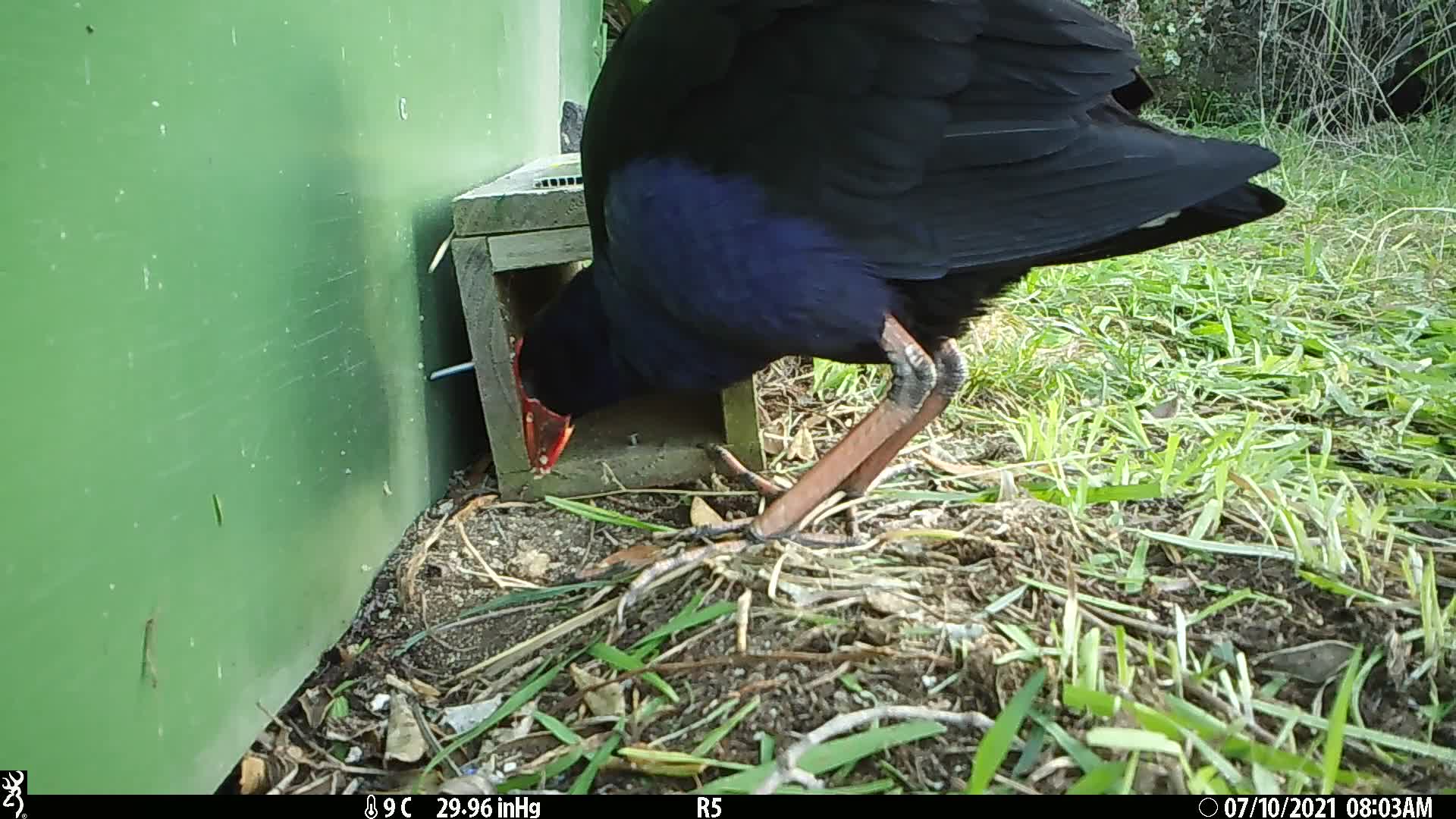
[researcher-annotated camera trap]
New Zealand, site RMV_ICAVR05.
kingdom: Animalia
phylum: Chordata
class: Aves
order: Gruiformes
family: Rallidae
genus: Porphyrio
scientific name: Porphyrio melanotus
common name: australasian swamphen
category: pukeko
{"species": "pukeko (australasian swamphen) (Porphyrio melanotus)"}